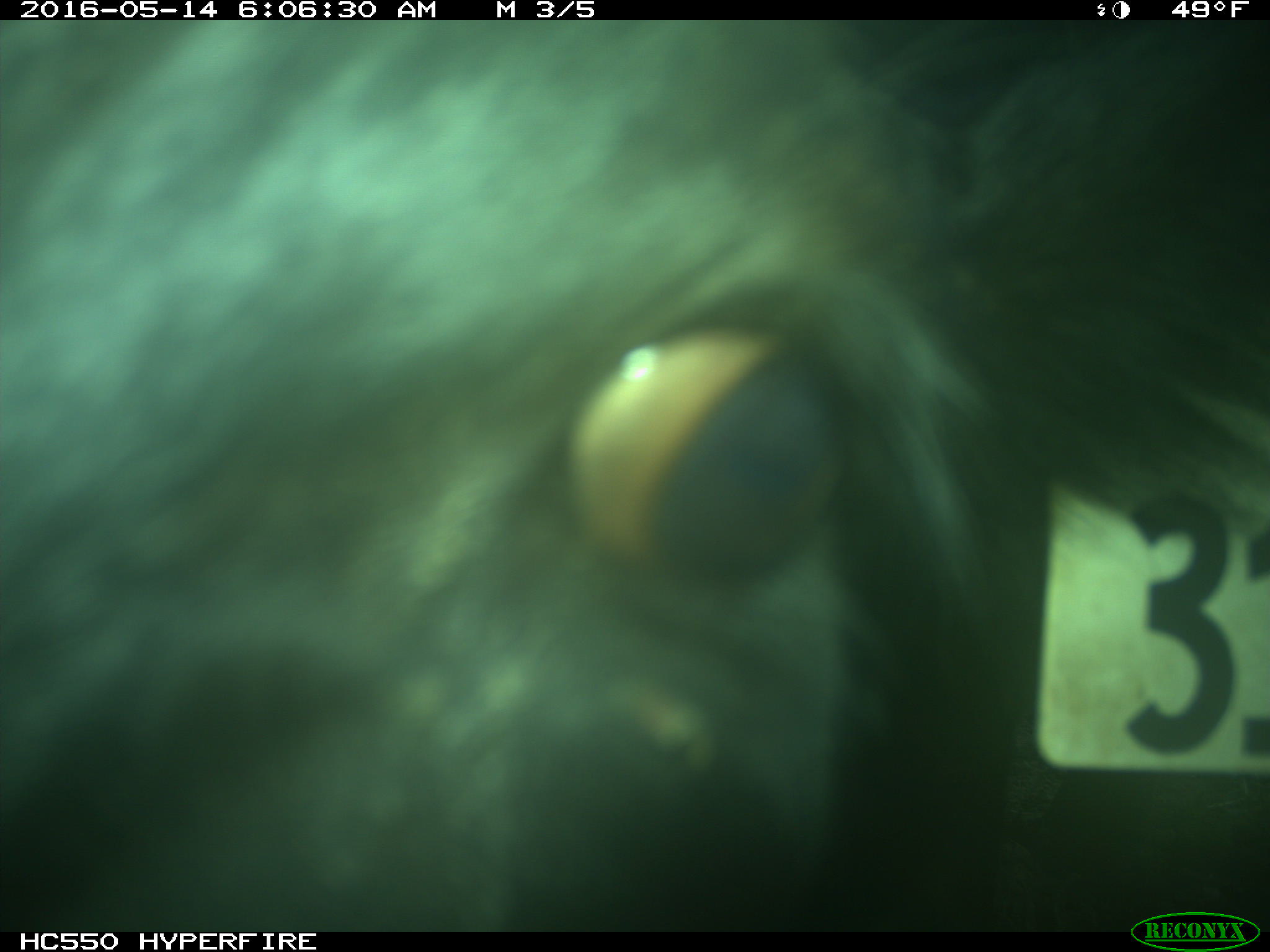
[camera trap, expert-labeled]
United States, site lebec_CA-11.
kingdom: Animalia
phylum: Chordata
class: Mammalia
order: Artiodactyla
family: Bovidae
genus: Bos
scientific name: Bos taurus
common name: domestic cow